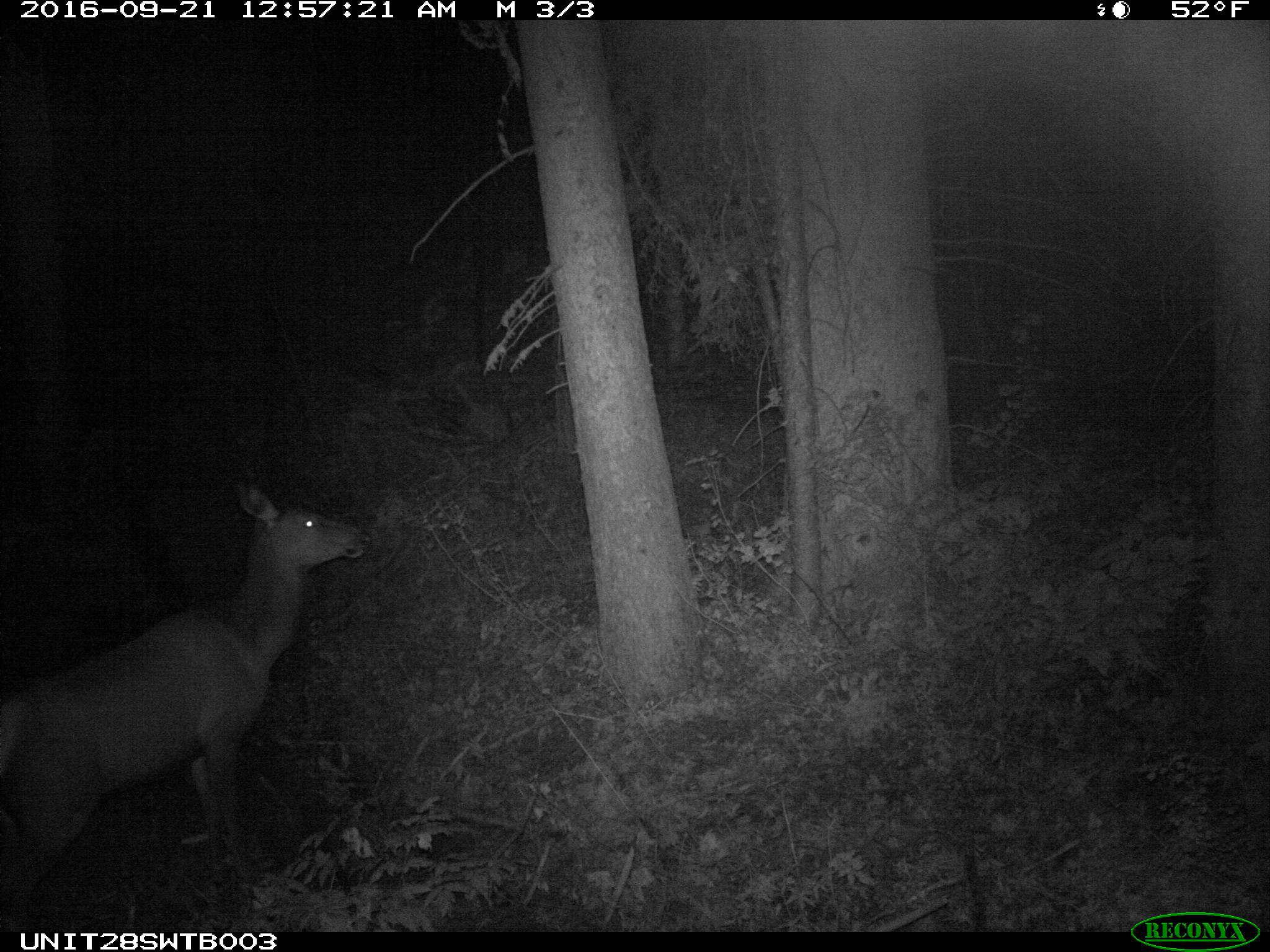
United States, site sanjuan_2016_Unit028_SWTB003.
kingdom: Animalia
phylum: Chordata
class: Mammalia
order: Artiodactyla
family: Cervidae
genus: Cervus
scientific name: Cervus elaphus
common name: red deer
Cervus elaphus (red deer).